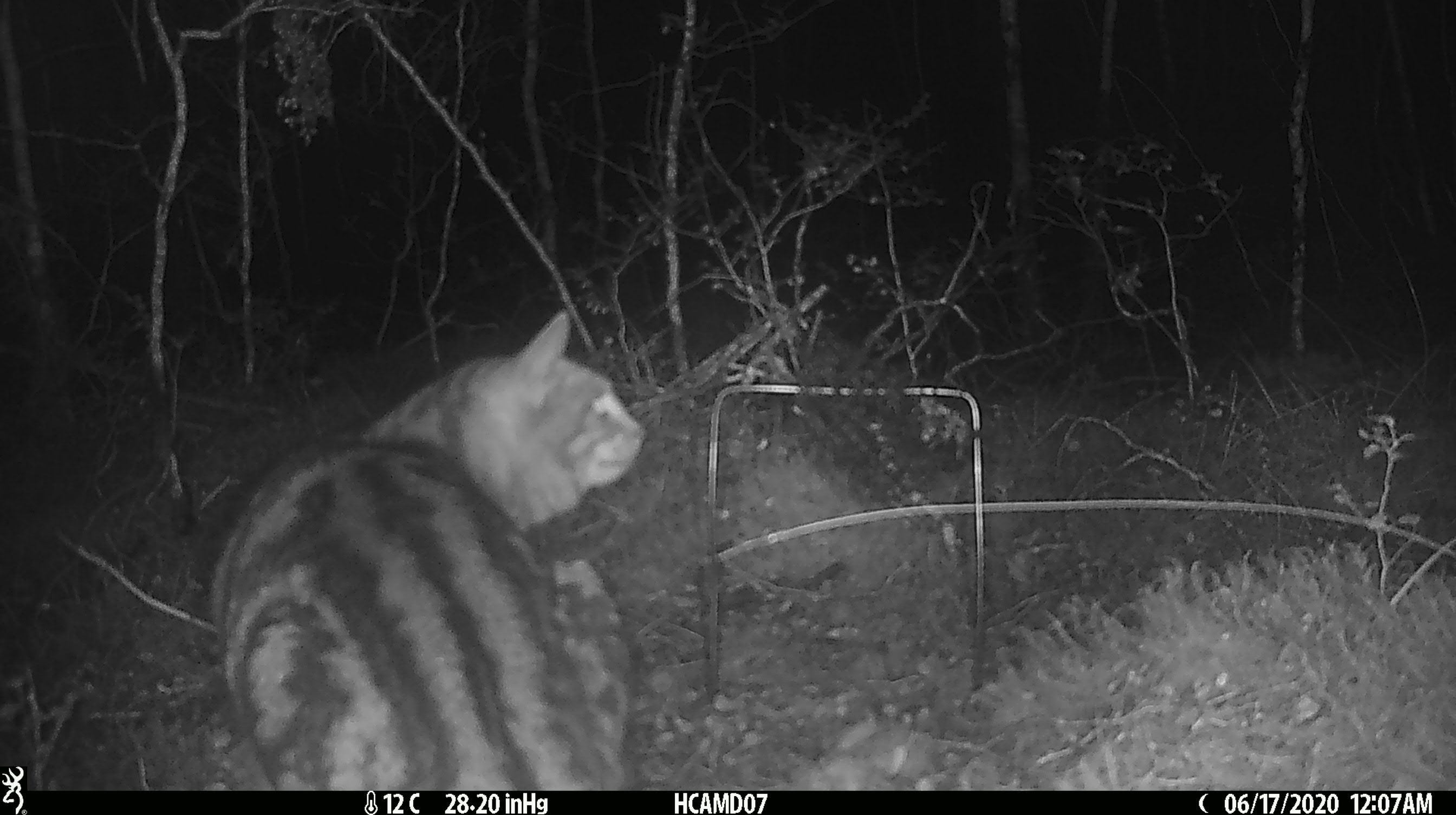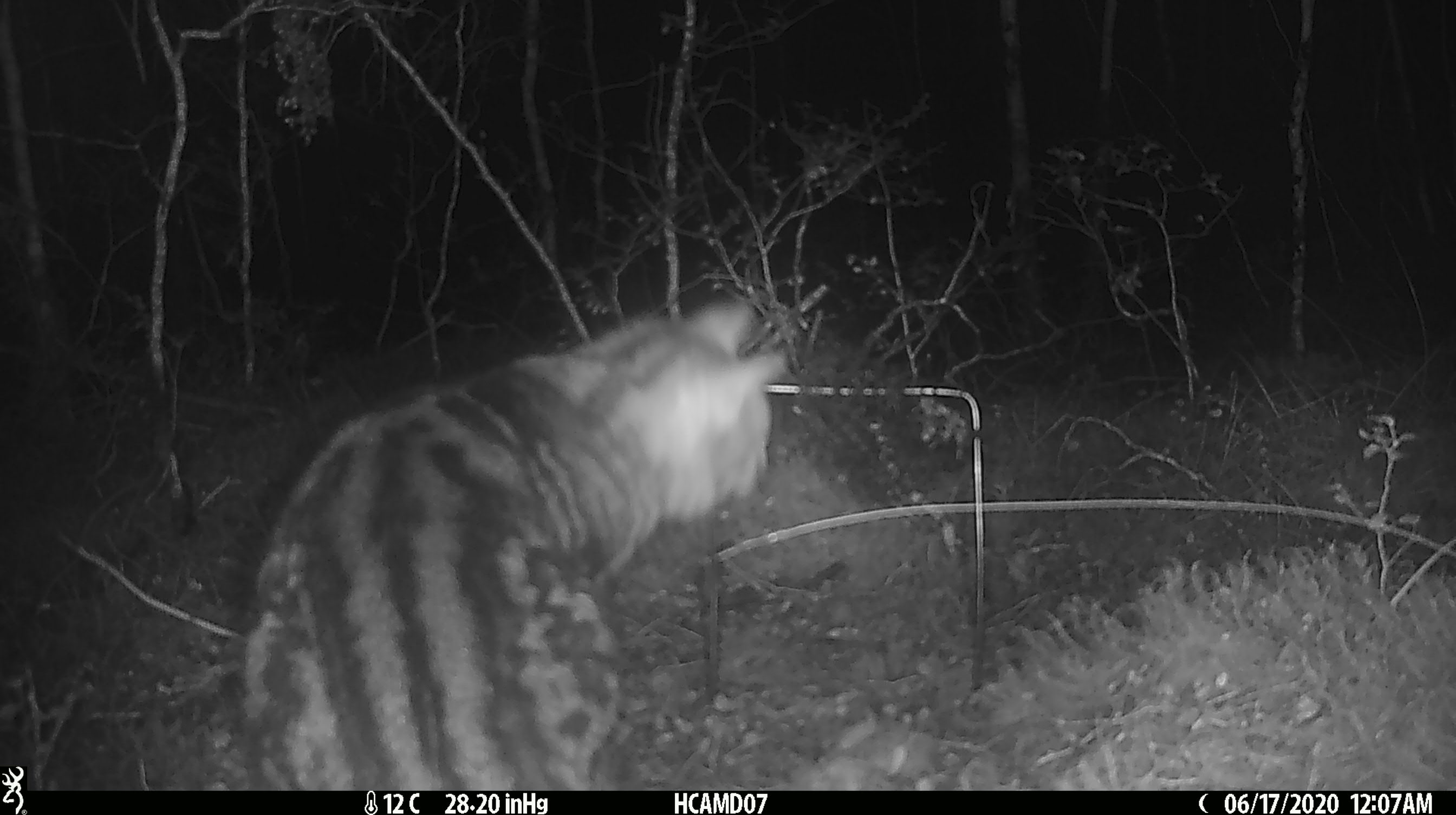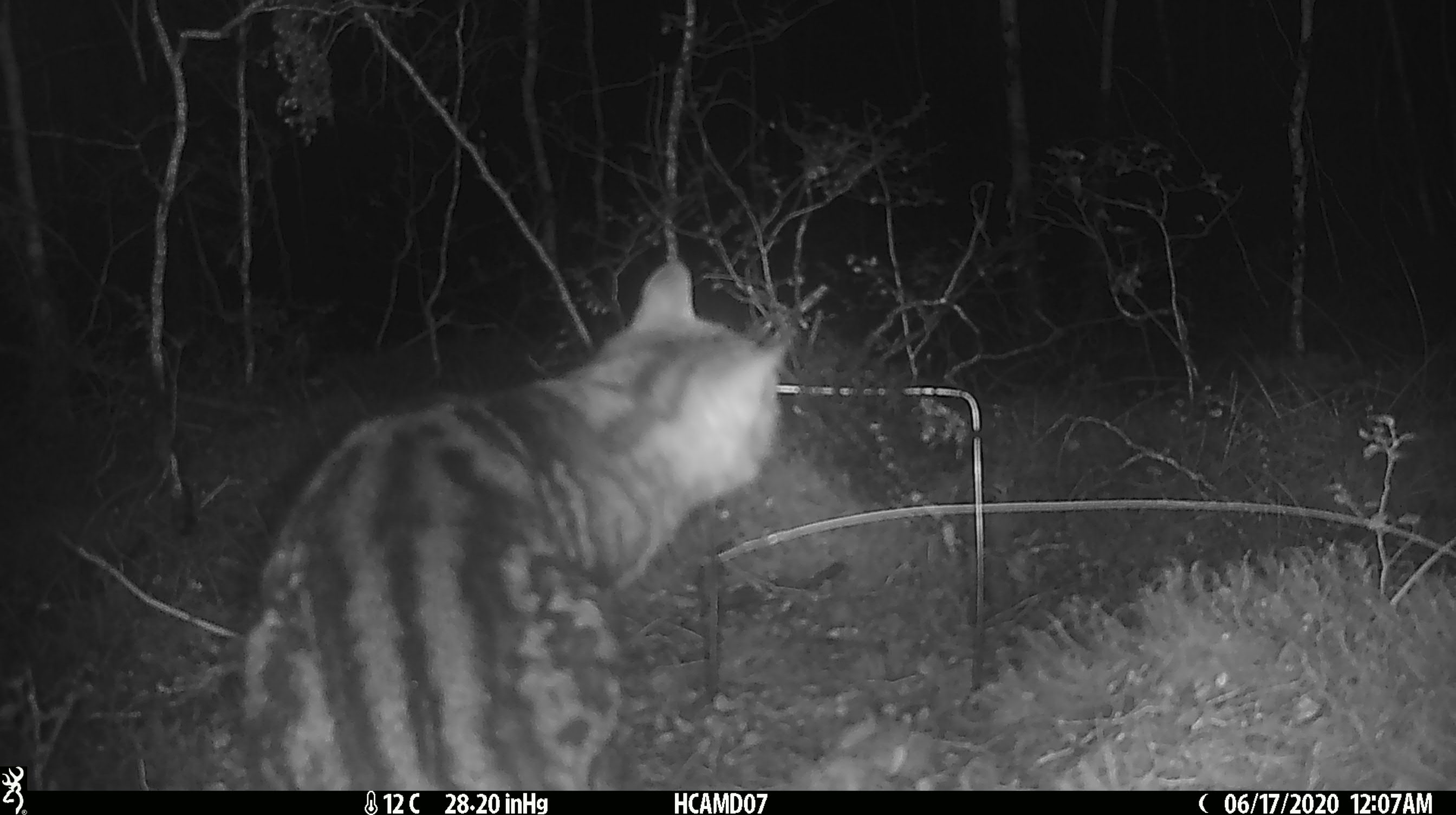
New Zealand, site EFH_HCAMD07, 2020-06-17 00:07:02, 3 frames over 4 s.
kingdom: Animalia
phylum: Chordata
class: Mammalia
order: Carnivora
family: Felidae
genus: Felis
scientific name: Felis catus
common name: domestic cat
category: cat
Cat (domestic cat) (Felis catus).